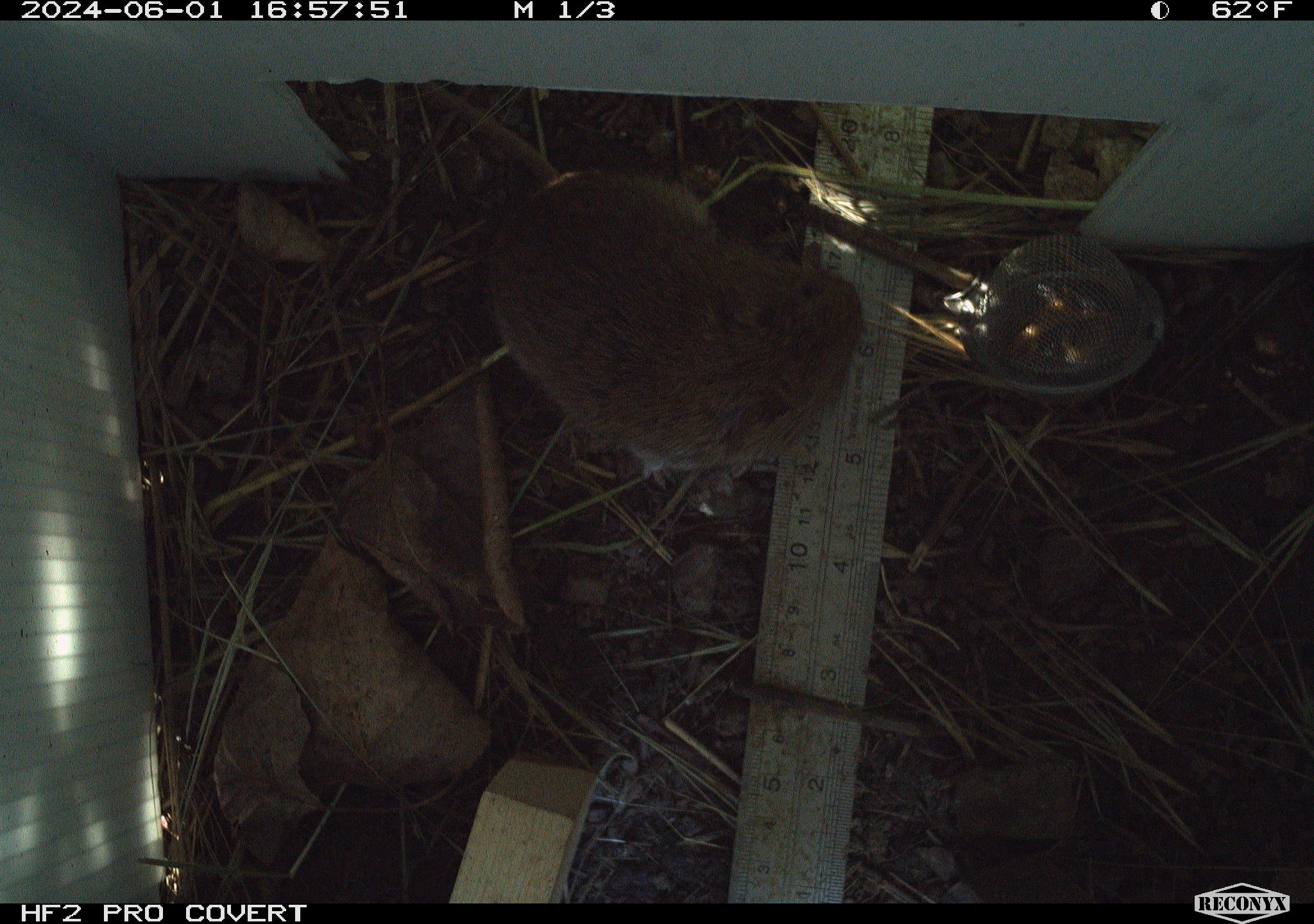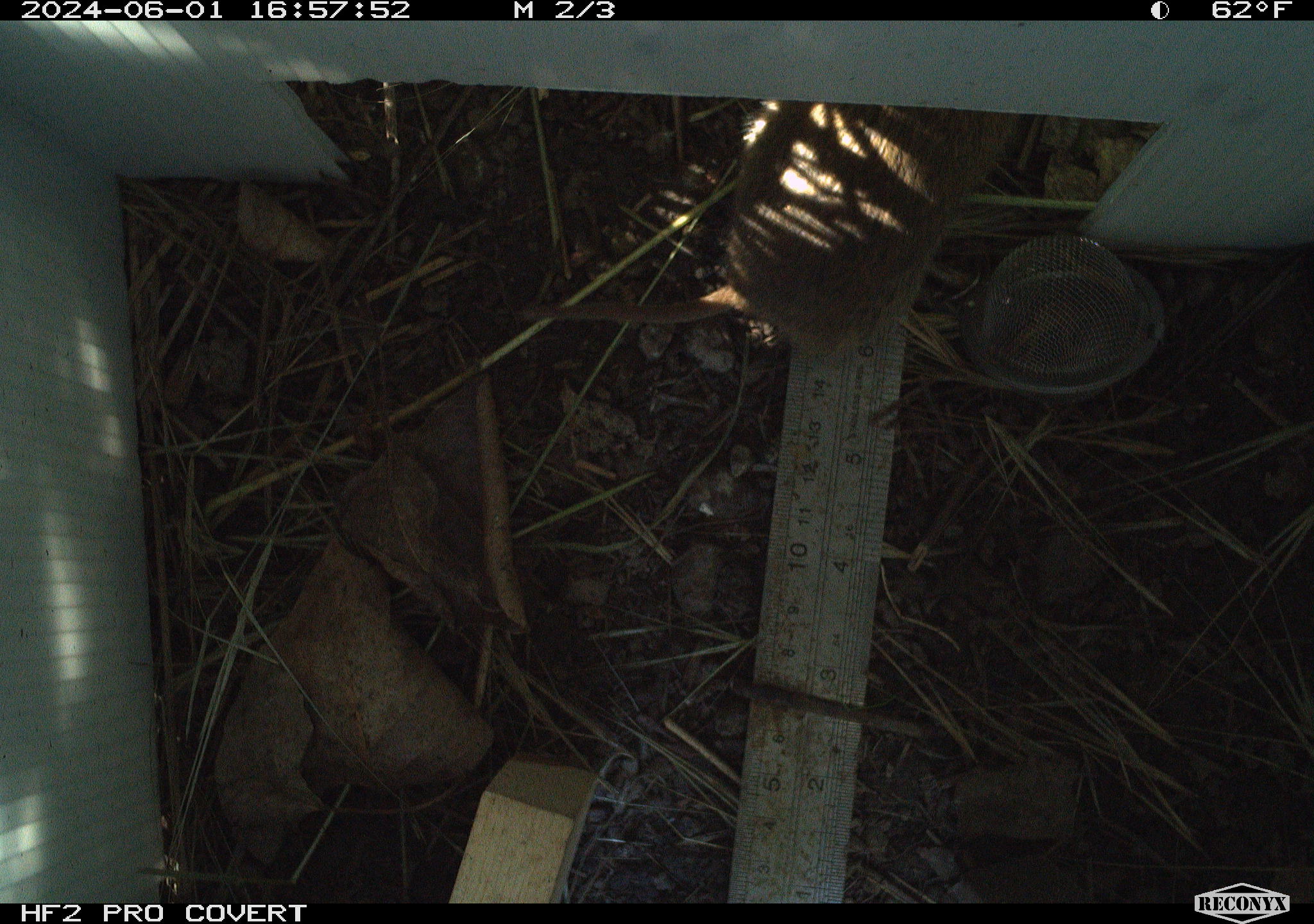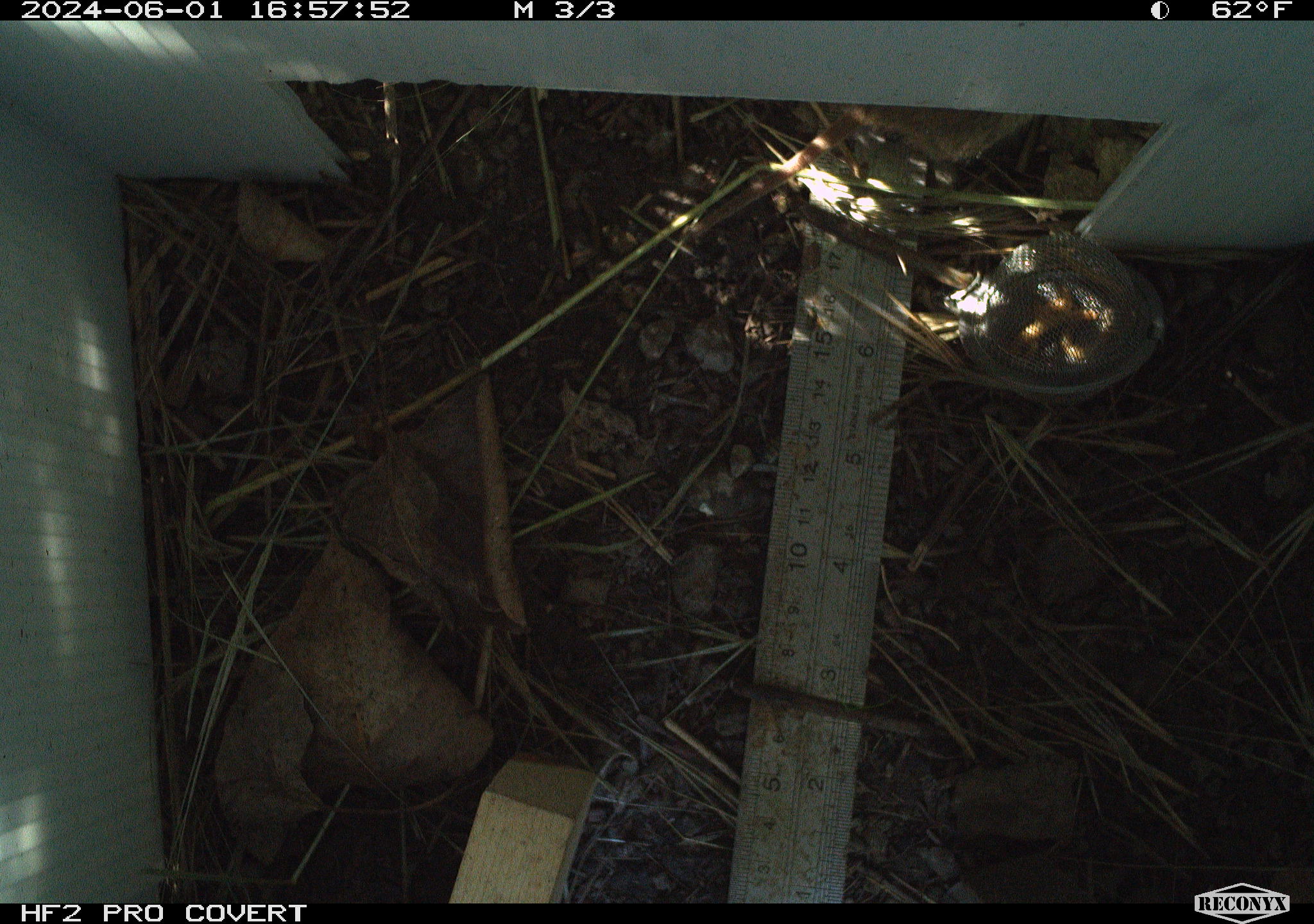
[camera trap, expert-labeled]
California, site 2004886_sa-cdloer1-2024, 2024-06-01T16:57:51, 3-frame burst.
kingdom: Animalia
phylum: Chordata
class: Mammalia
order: Rodentia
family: Cricetidae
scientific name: Arvicolinae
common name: voles, lemmings, and muskrats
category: arvicolinae subfamily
Arvicolinae subfamily (voles, lemmings, and muskrats) (Arvicolinae).